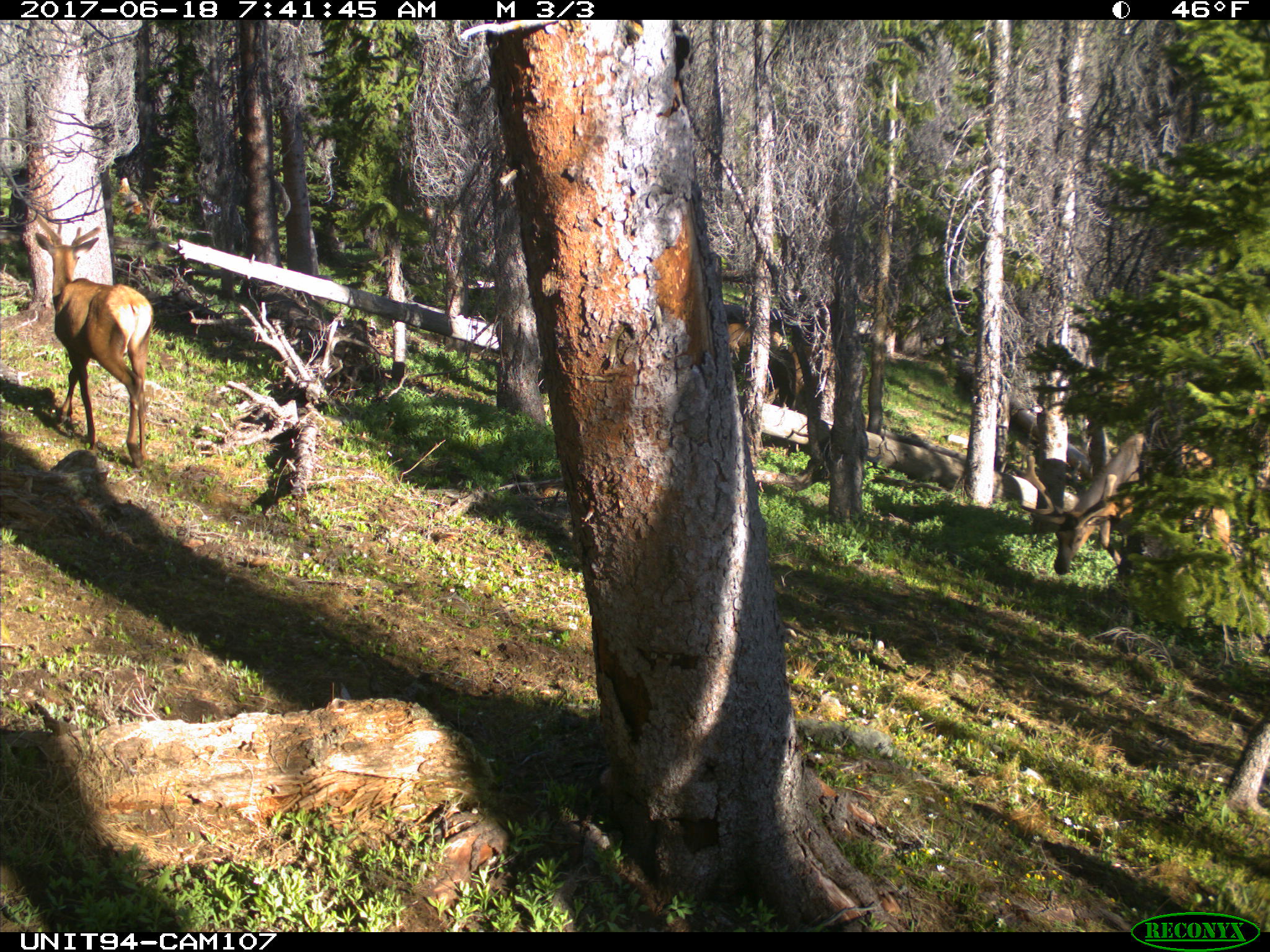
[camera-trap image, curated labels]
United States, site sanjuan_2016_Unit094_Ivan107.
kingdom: Animalia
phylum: Chordata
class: Mammalia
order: Artiodactyla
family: Cervidae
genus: Cervus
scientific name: Cervus elaphus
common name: red deer